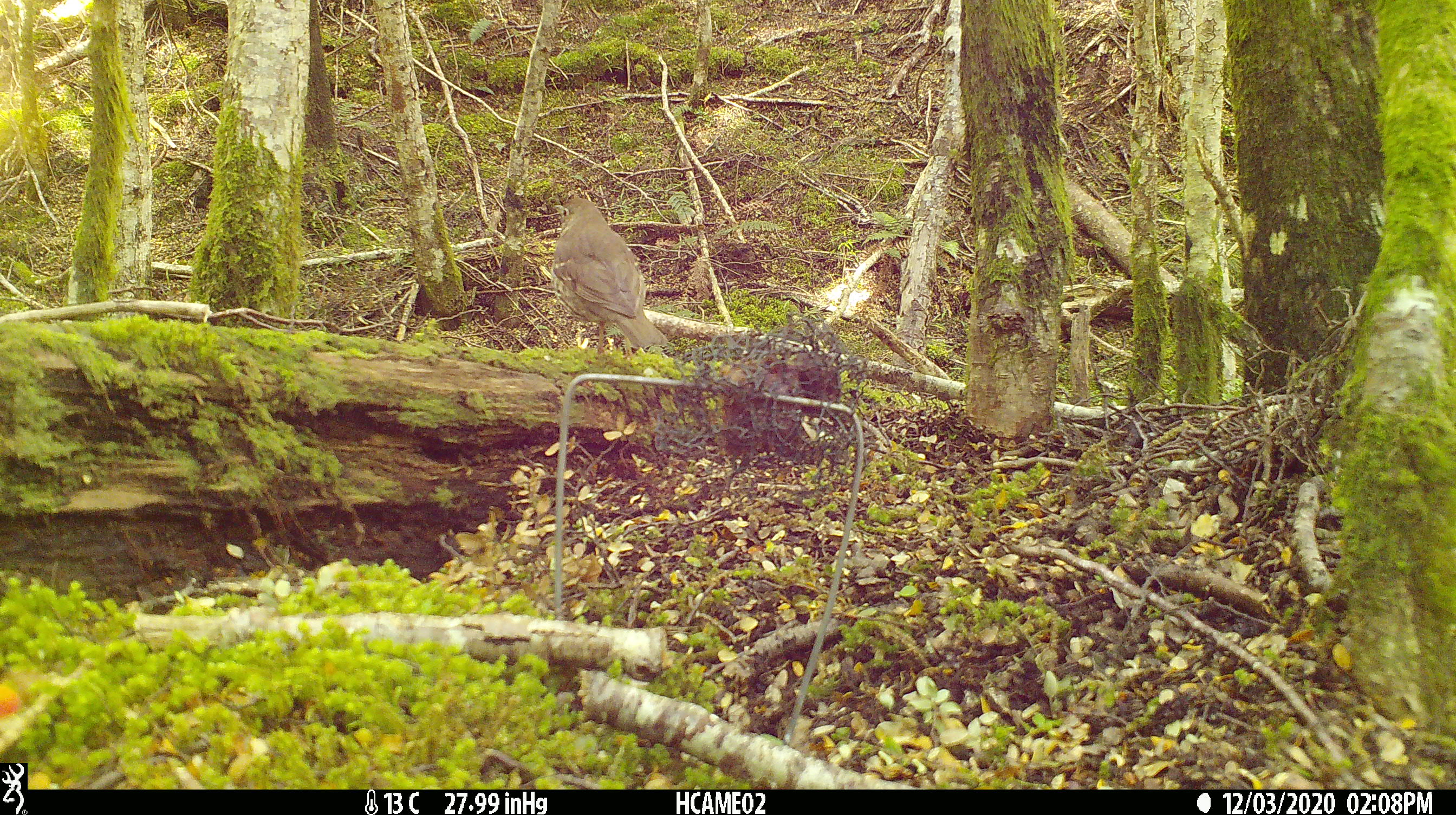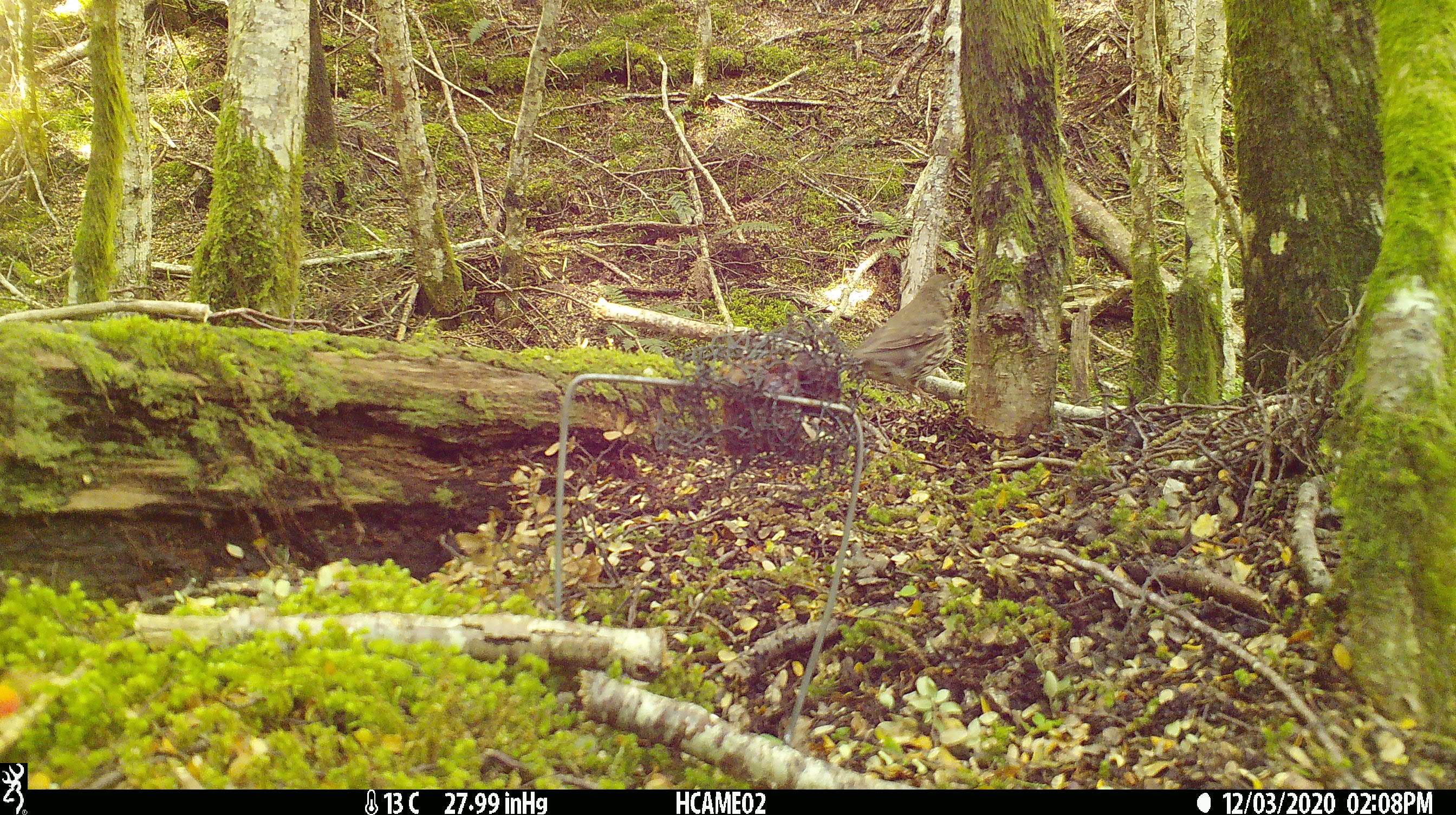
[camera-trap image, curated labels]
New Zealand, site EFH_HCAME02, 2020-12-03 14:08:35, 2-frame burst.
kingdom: Animalia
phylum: Chordata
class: Aves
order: Passeriformes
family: Turdidae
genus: Turdus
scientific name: Turdus philomelos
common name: song thrush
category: thrush